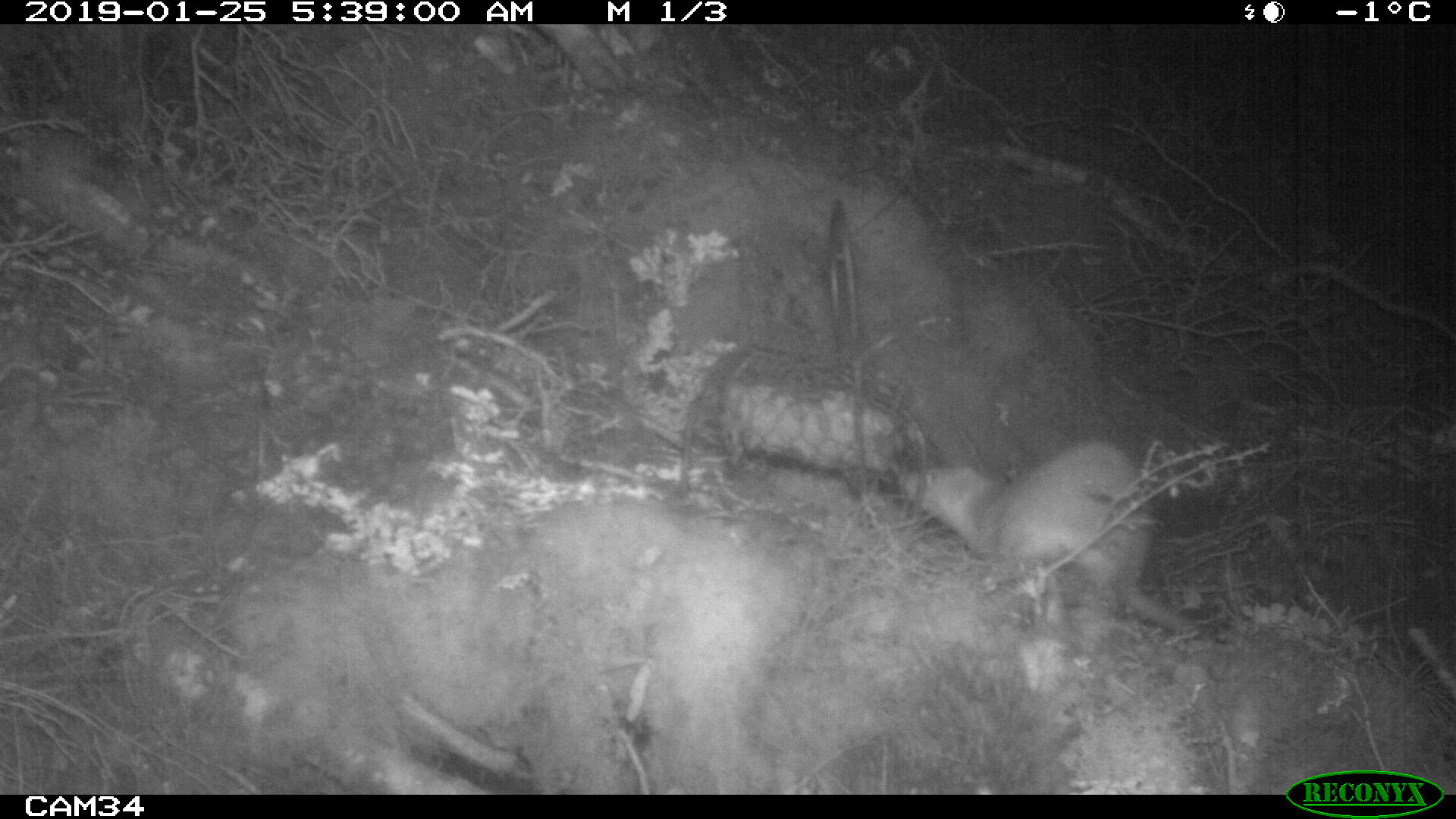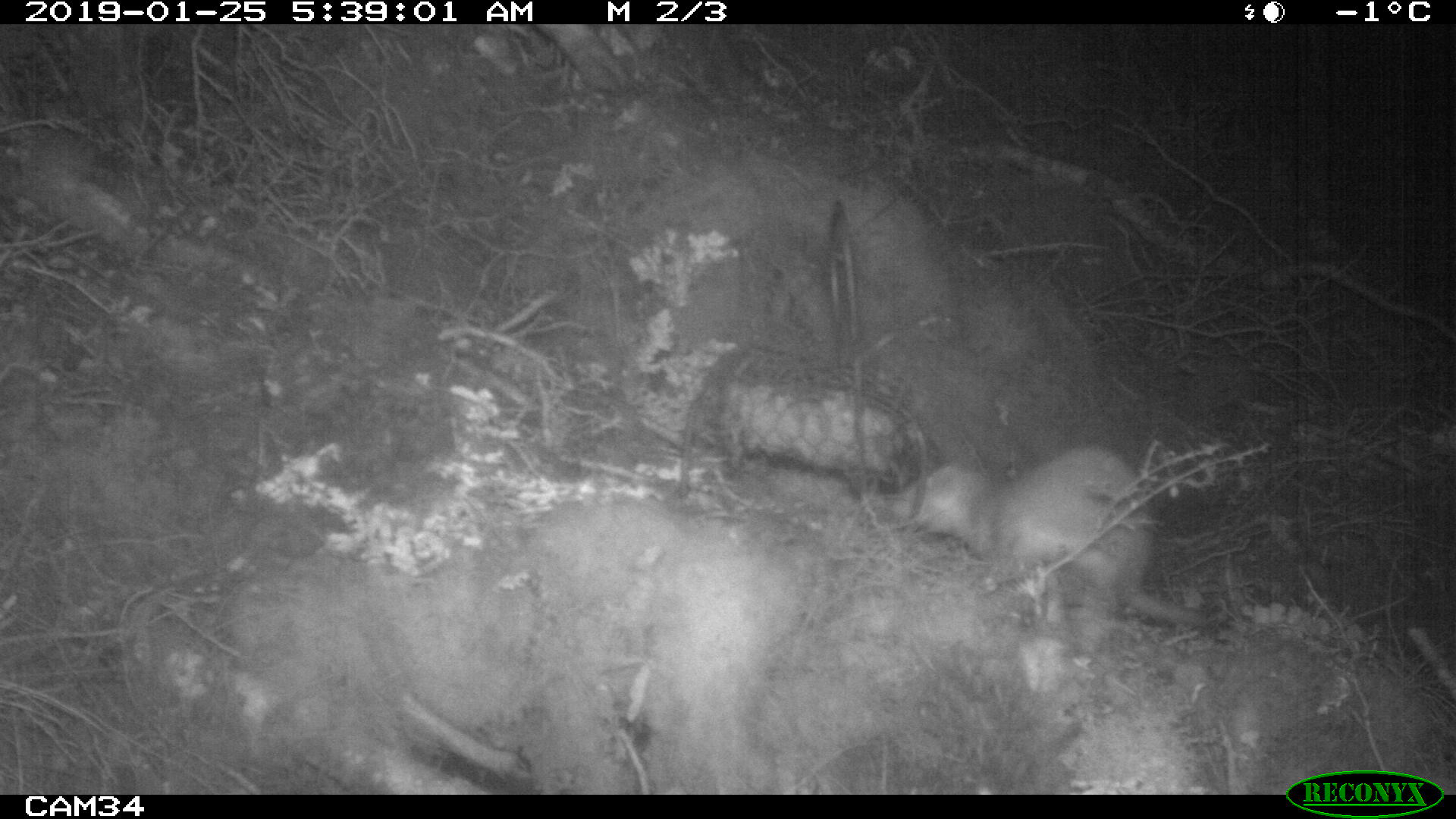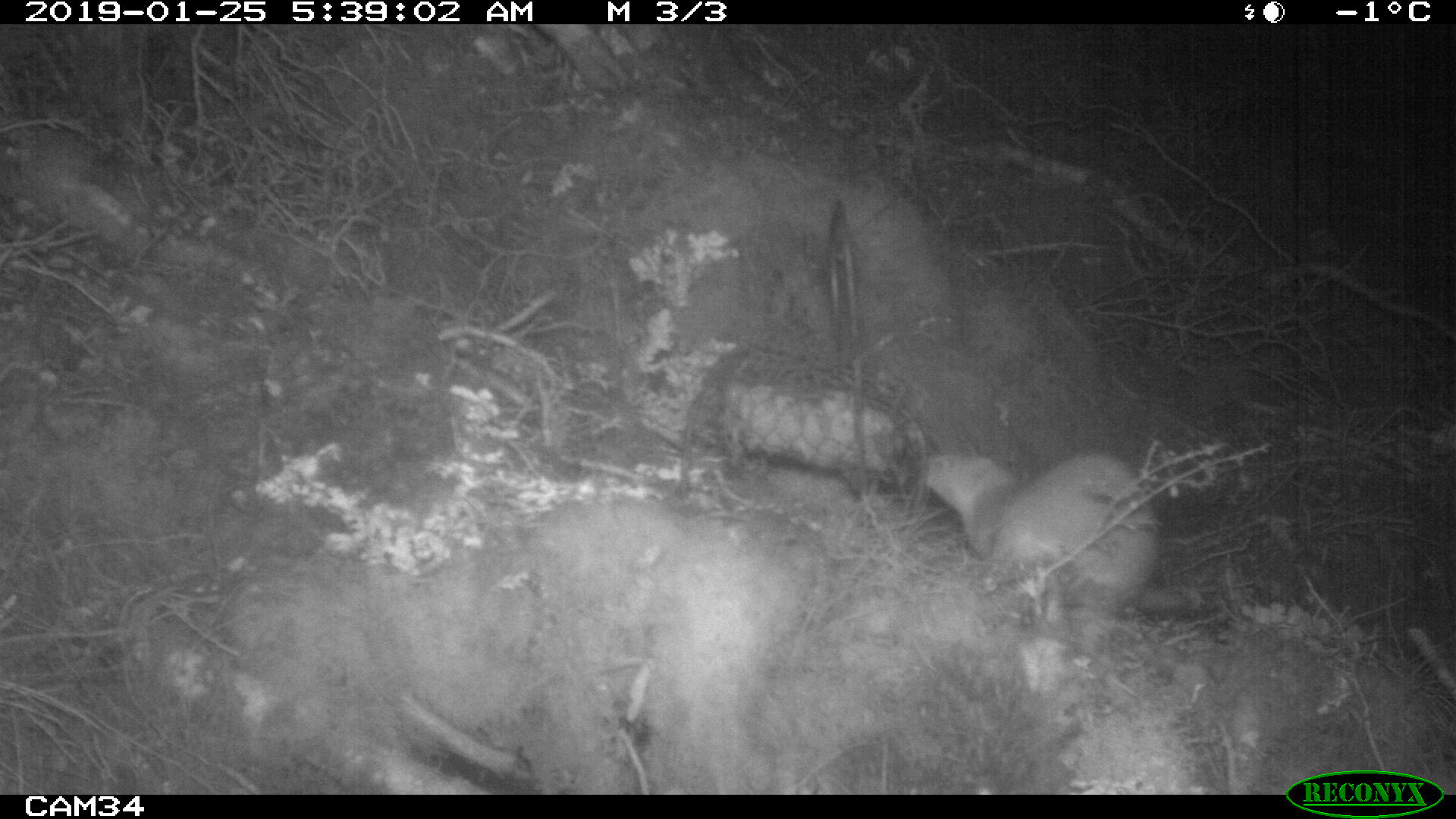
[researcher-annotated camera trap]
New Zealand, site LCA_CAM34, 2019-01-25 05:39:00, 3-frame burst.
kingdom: Animalia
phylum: Chordata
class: Mammalia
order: Carnivora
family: Mustelidae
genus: Mustela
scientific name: Mustela erminea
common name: stoat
Stoat (Mustela erminea).